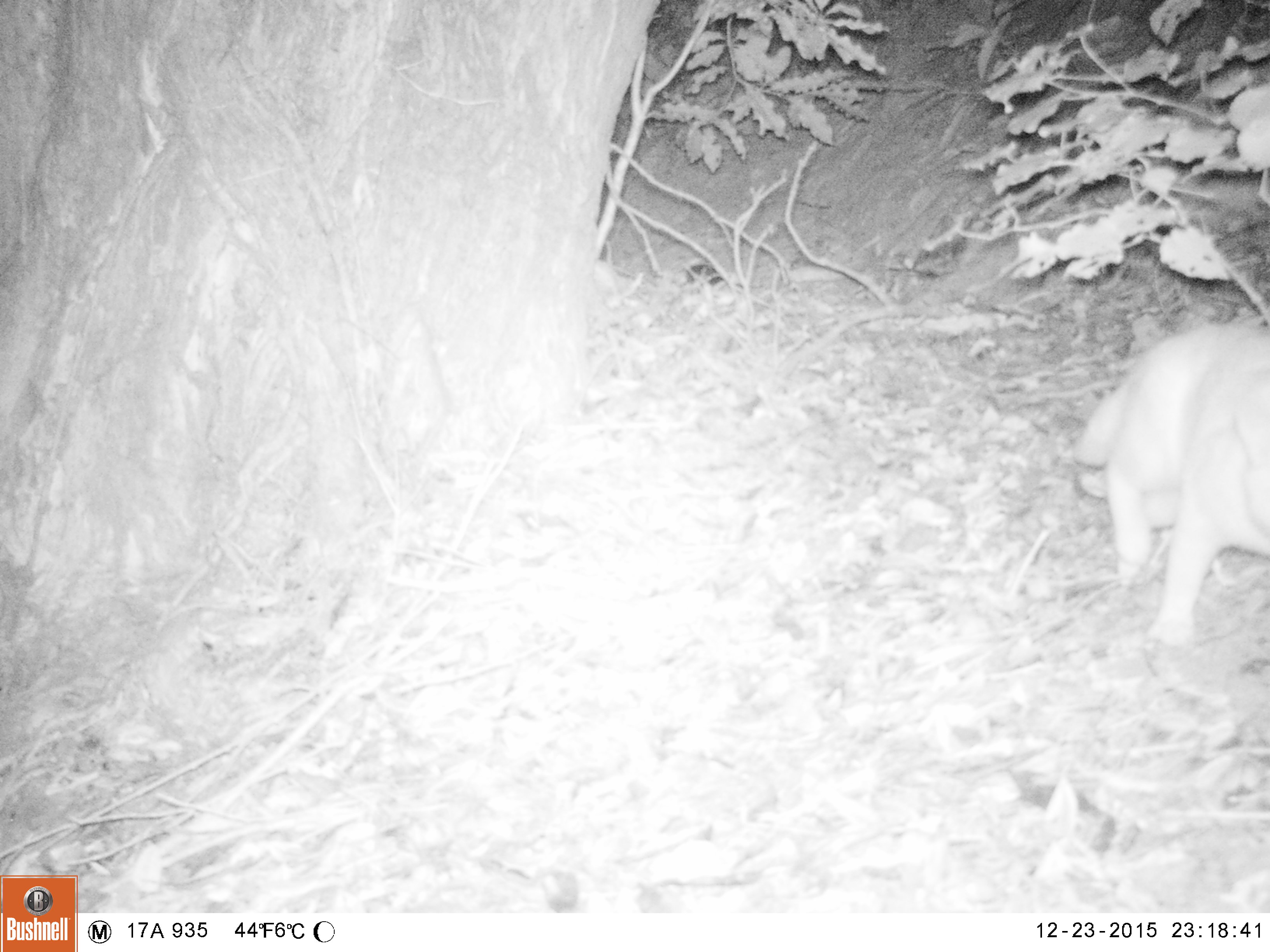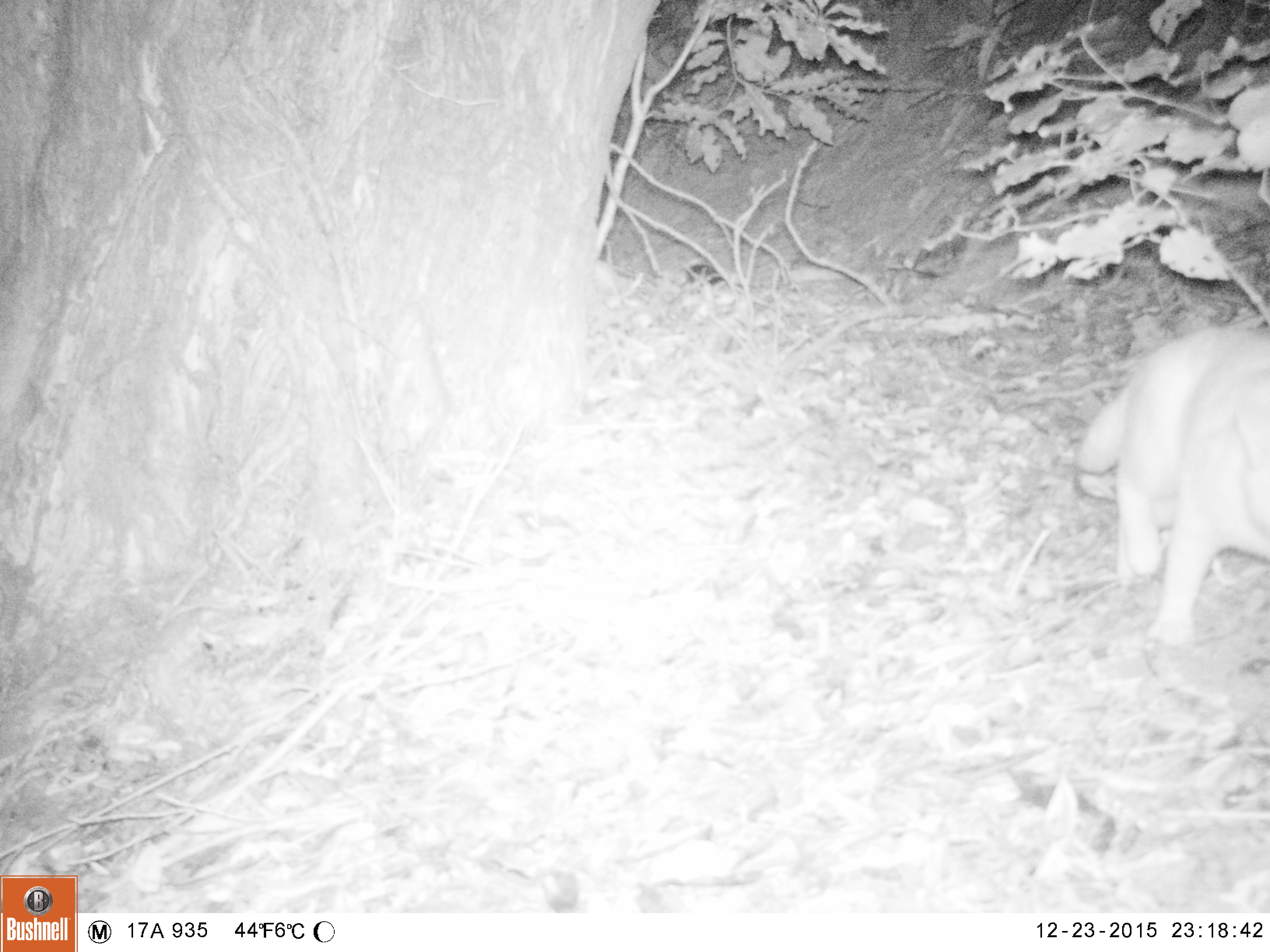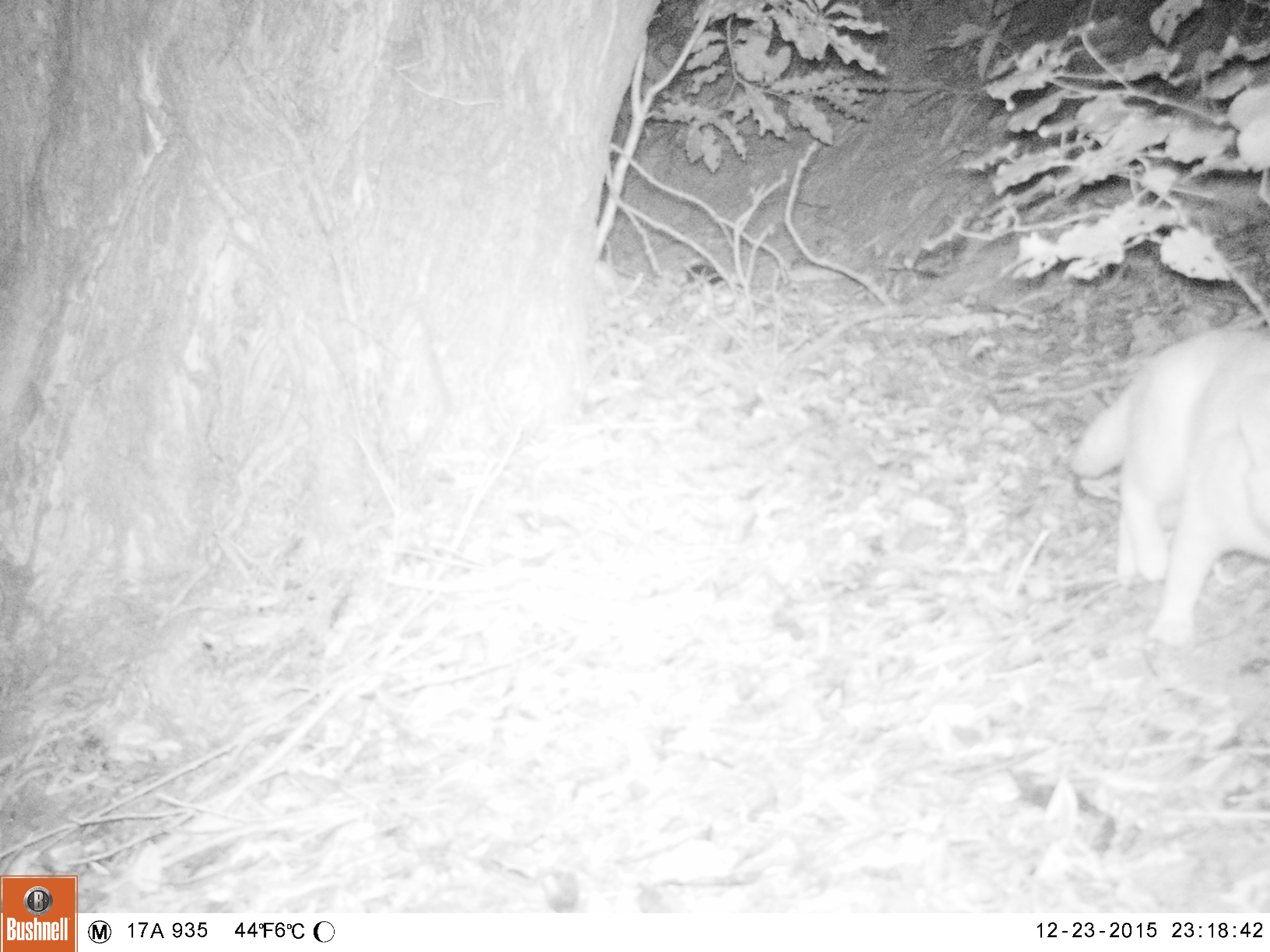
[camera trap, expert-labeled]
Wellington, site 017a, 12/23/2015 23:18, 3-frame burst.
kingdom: Animalia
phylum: Chordata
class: Mammalia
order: Carnivora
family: Felidae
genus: Felis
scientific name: Felis catus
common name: cat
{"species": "cat (Felis catus)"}